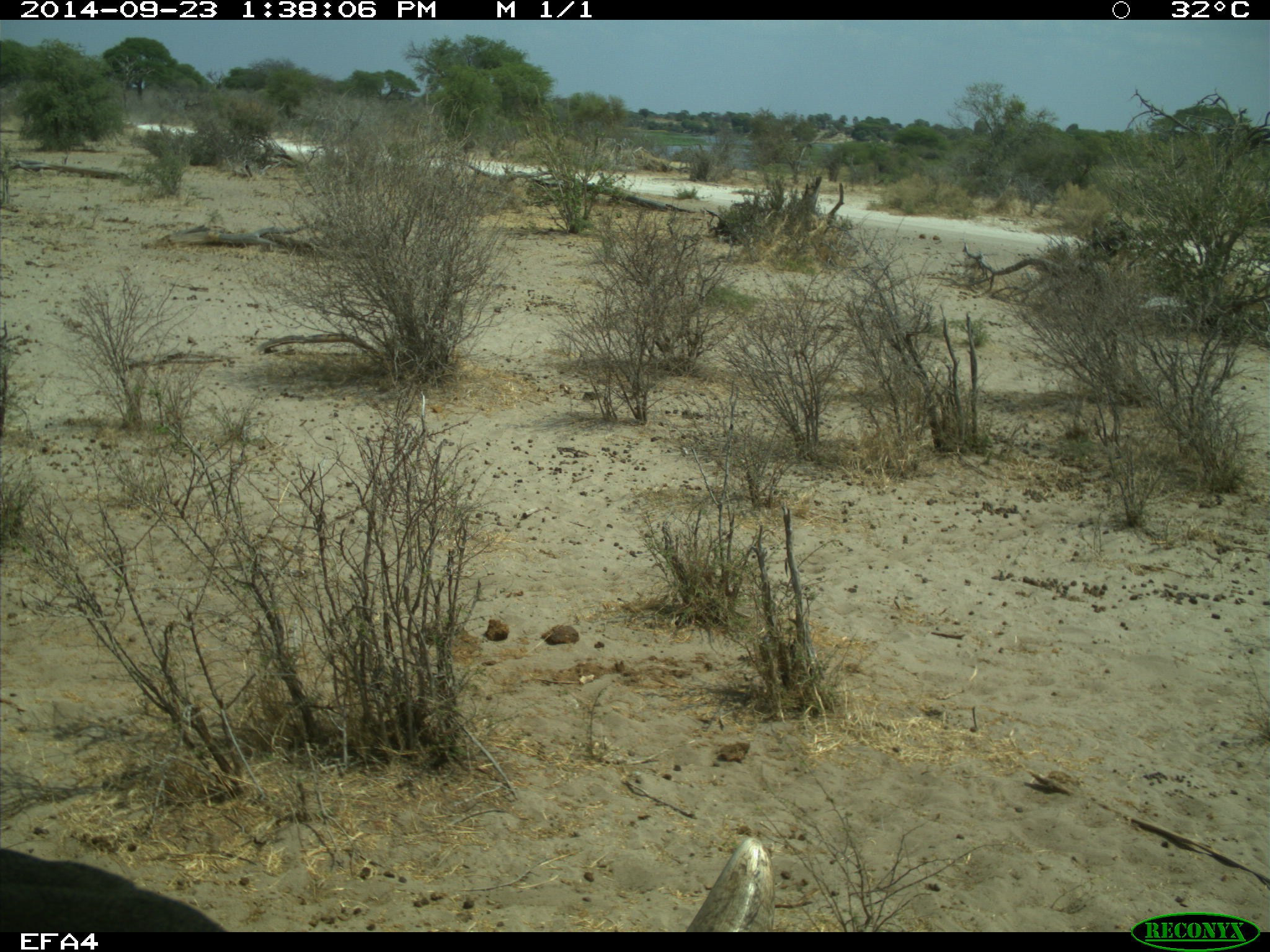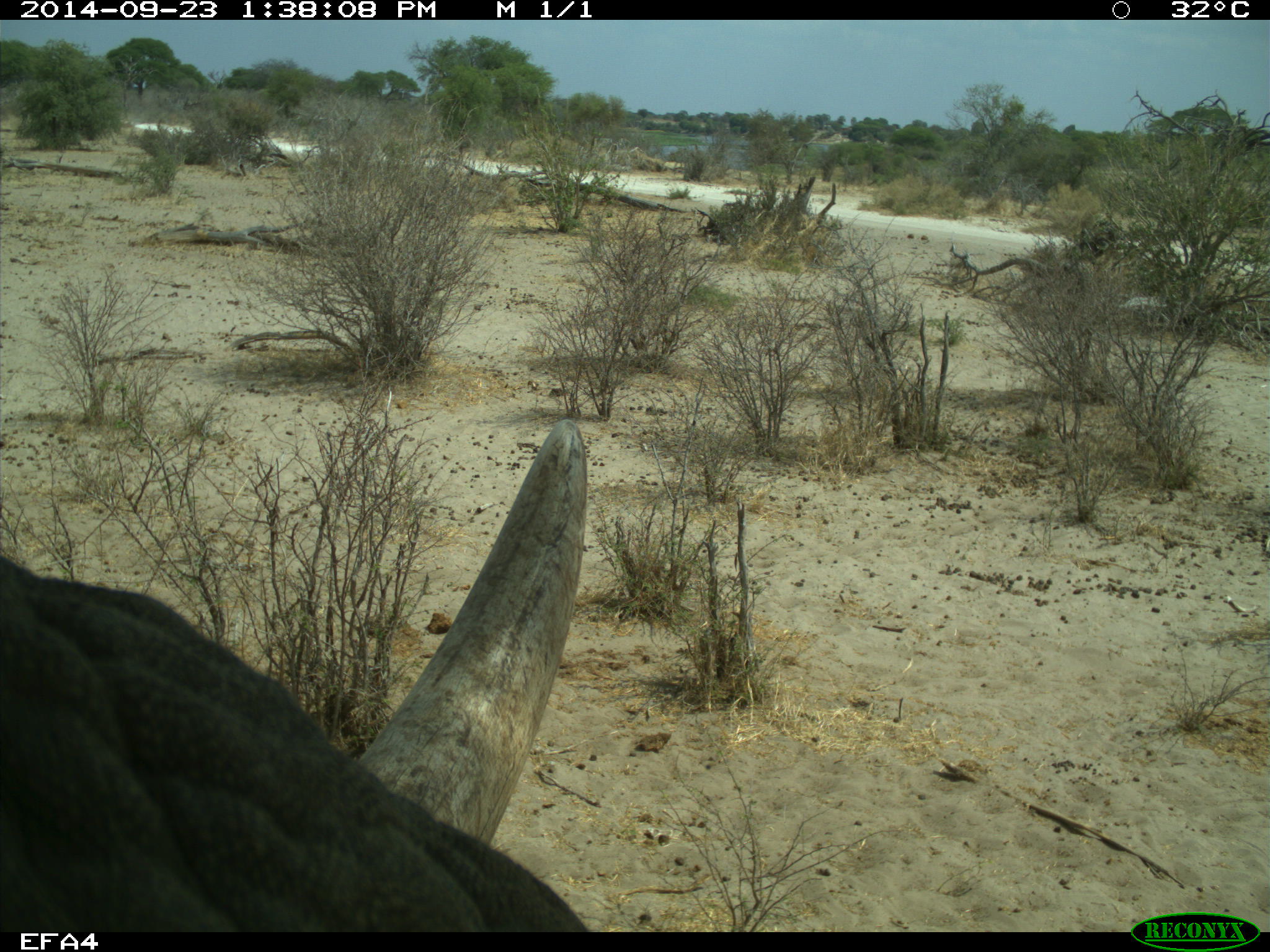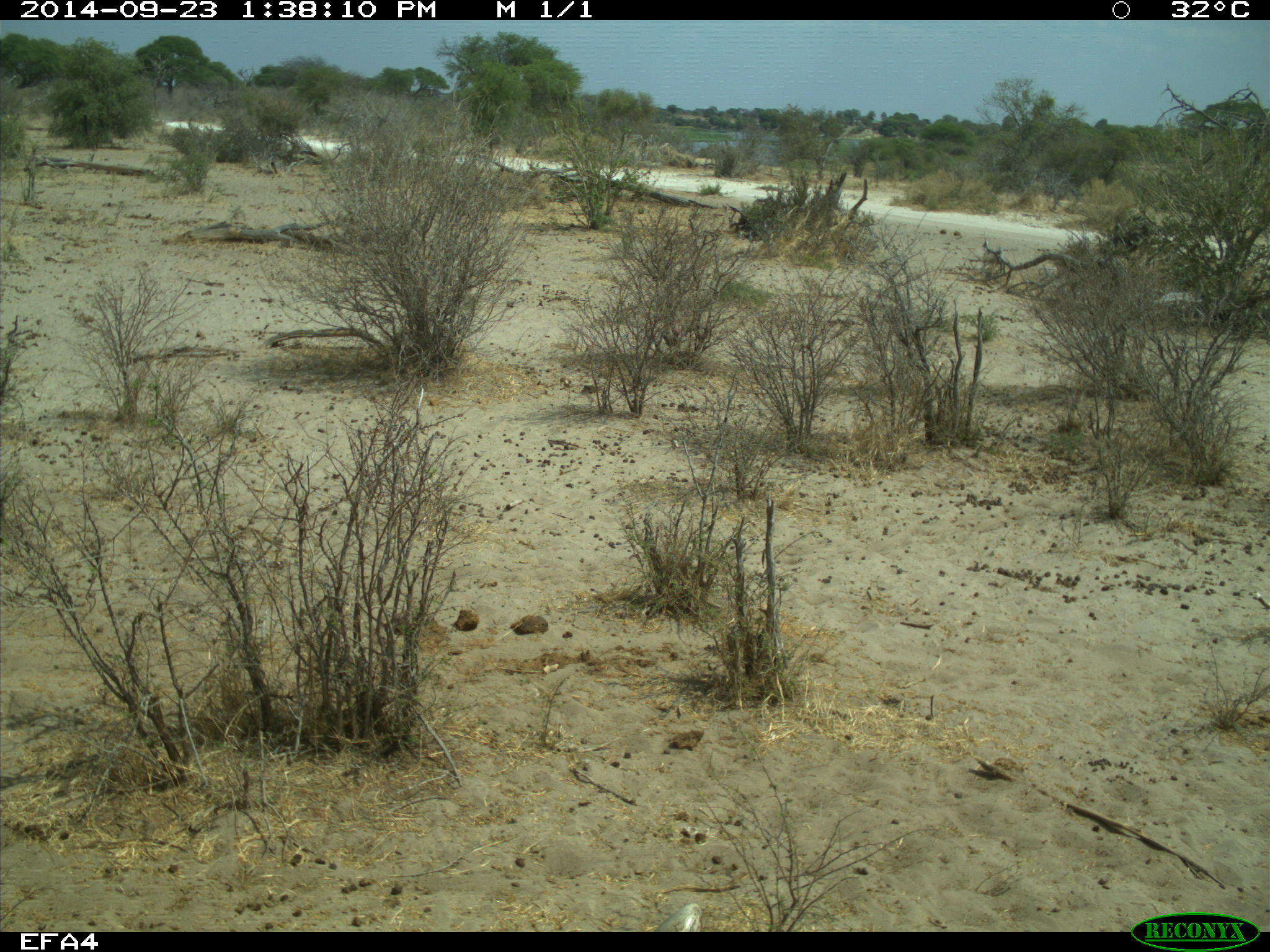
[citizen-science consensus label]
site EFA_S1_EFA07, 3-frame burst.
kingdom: Animalia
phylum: Chordata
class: Mammalia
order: Proboscidea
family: Elephantidae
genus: Loxodonta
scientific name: Loxodonta africana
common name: african bush elephant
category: elephant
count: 1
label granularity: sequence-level